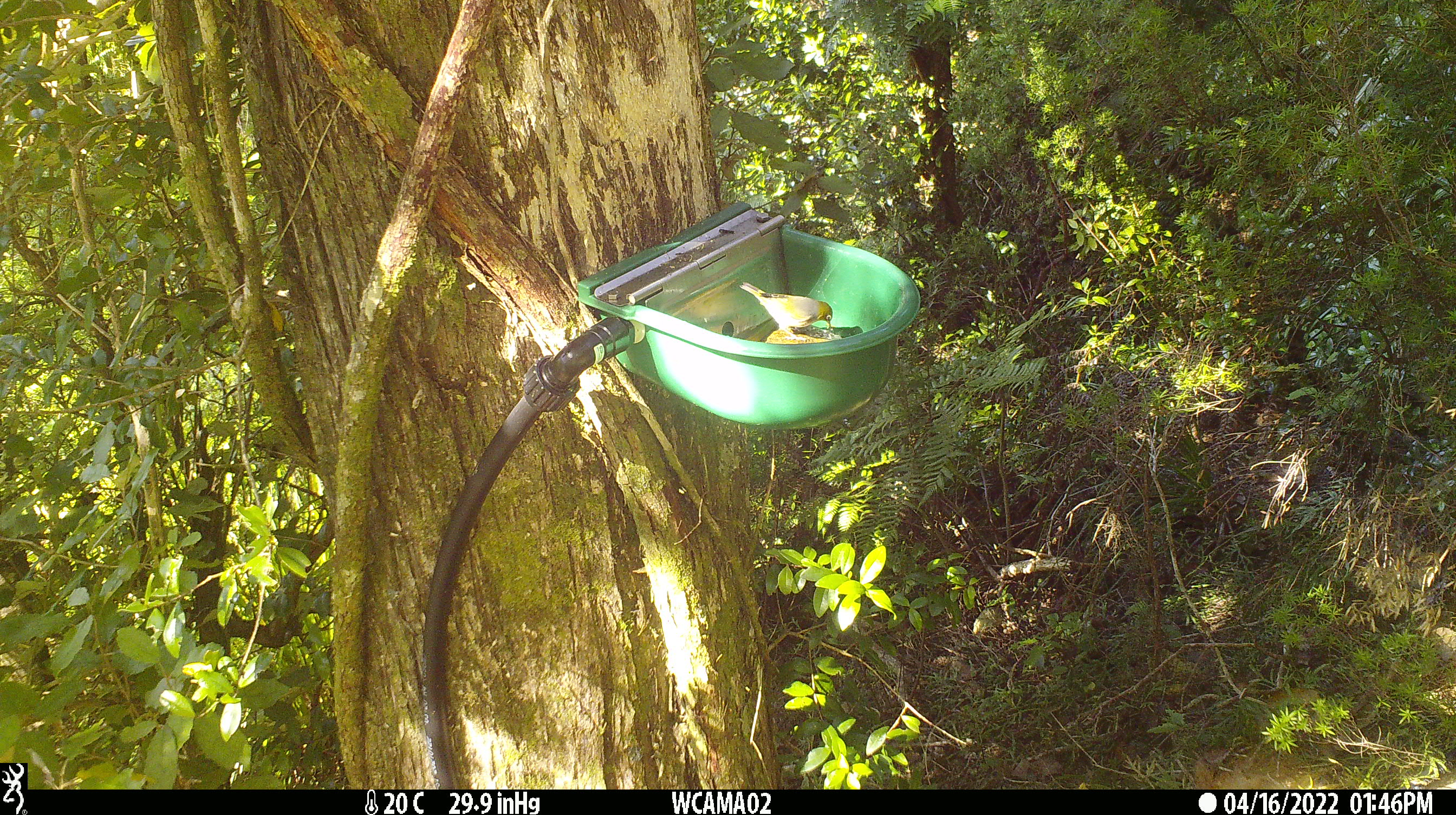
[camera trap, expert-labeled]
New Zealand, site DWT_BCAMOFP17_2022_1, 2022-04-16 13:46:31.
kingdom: Animalia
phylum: Chordata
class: Aves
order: Passeriformes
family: Zosteropidae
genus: Zosterops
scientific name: Zosterops lateralis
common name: silvereye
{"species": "silvereye (Zosterops lateralis)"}